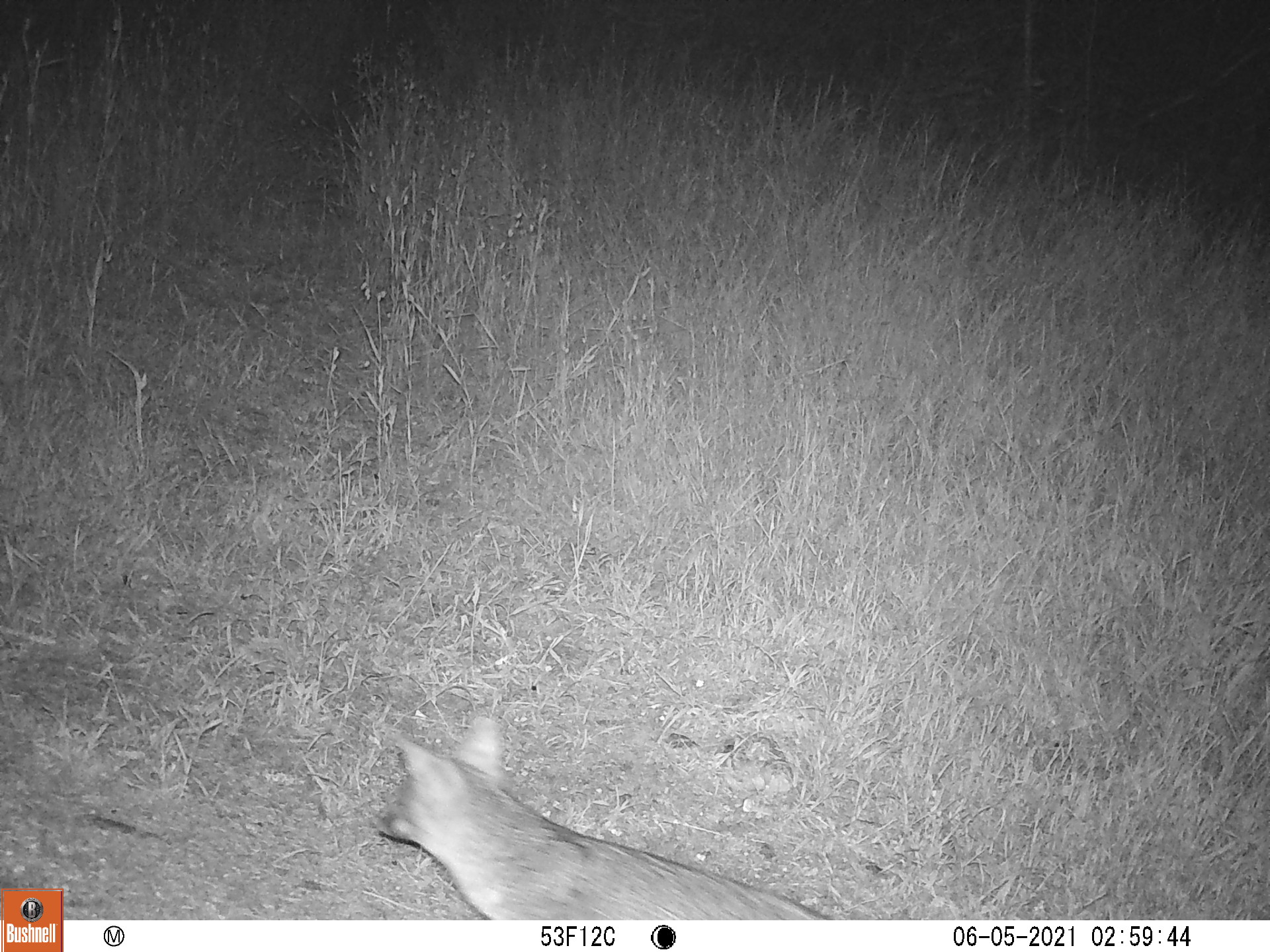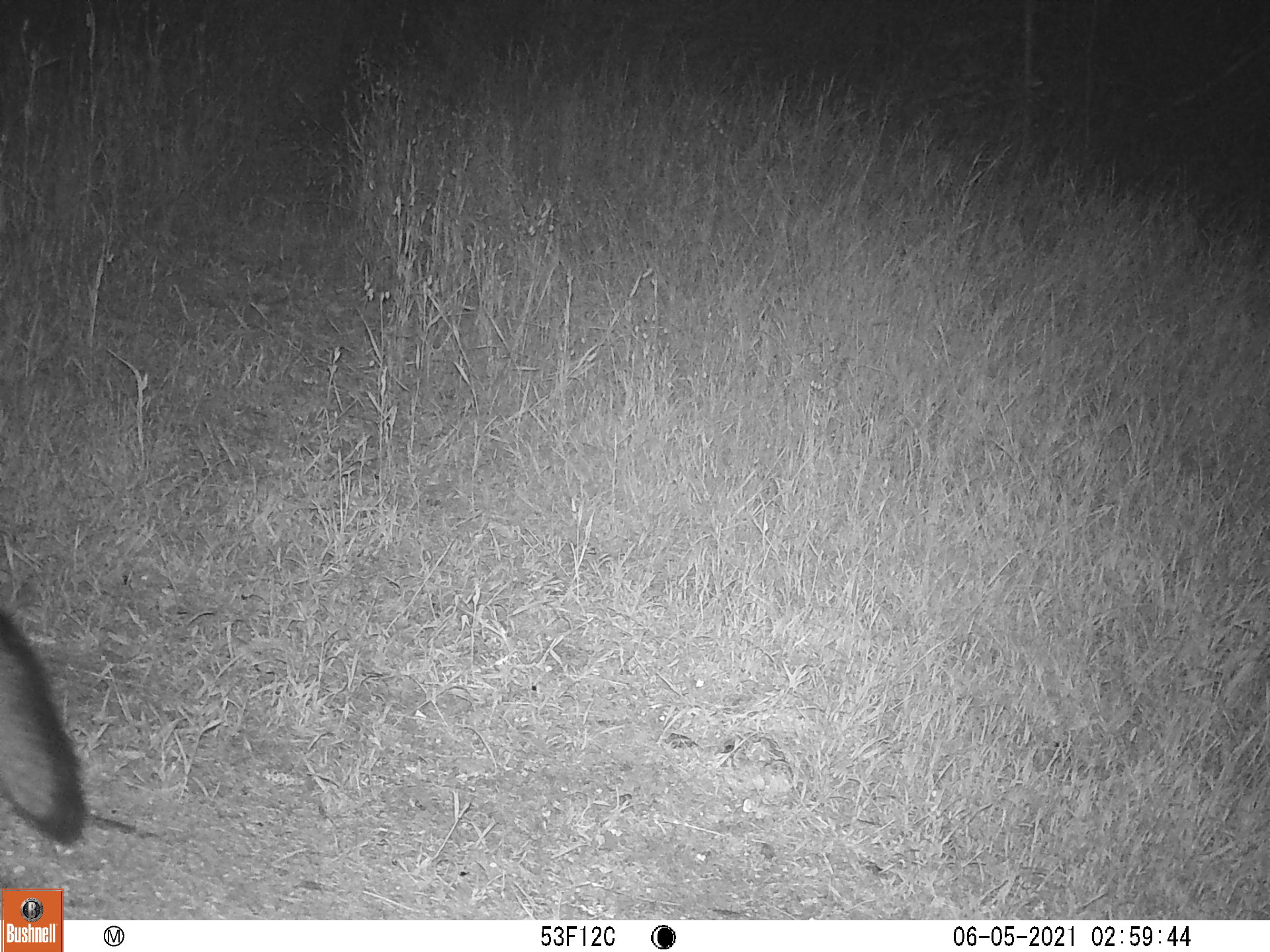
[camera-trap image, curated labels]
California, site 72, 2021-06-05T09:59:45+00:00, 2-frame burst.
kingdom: Animalia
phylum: Chordata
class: Mammalia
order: Carnivora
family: Canidae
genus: Urocyon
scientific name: Urocyon cinereoargenteus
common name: gray fox